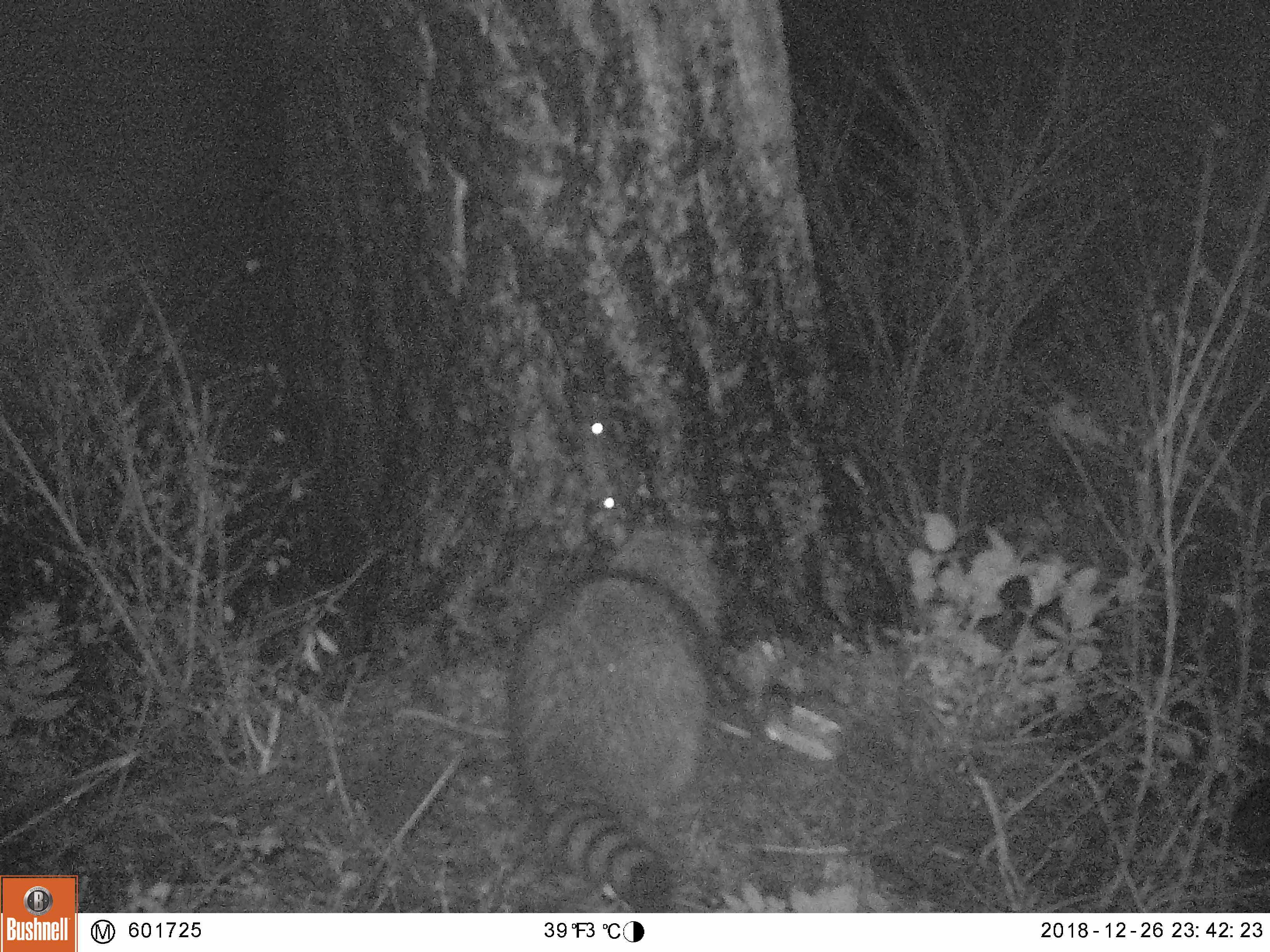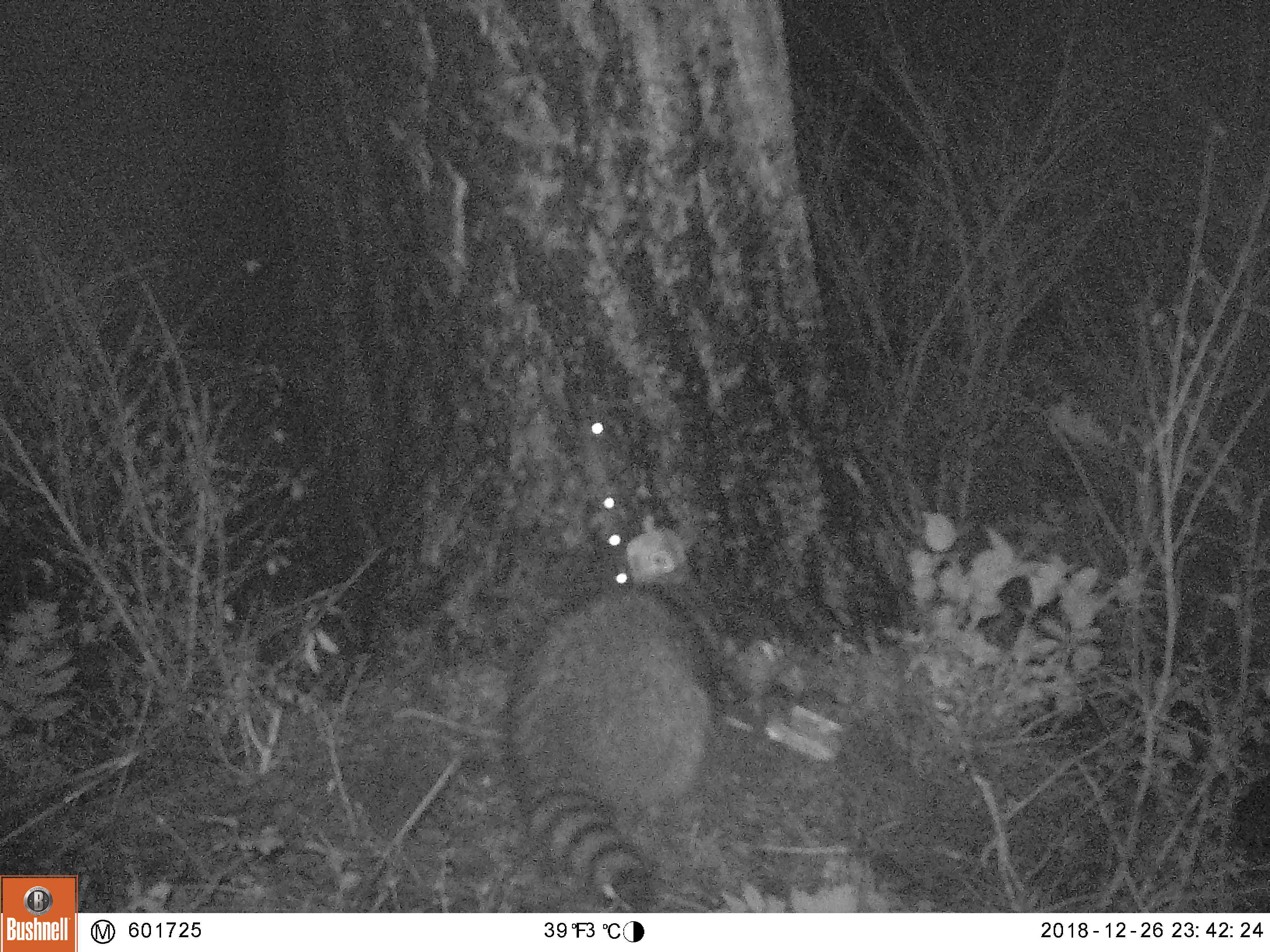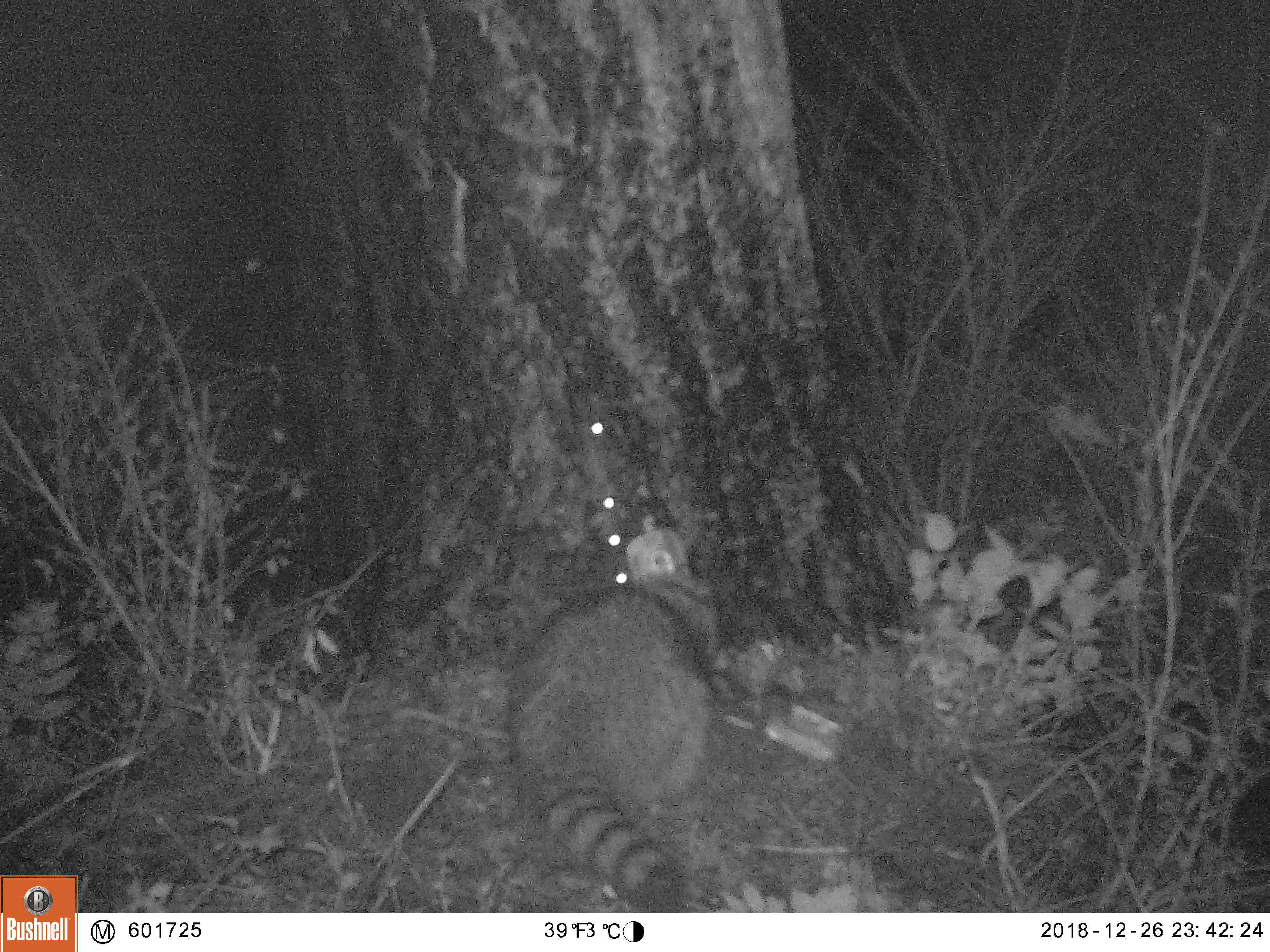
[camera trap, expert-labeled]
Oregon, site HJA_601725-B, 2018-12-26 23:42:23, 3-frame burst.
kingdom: Animalia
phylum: Chordata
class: Mammalia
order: Carnivora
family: Procyonidae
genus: Procyon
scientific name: Procyon lotor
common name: northern raccoon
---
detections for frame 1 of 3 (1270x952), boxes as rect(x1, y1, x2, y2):
northern raccoon: rect(495, 501, 763, 910)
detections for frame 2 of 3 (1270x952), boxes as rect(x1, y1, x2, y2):
northern raccoon: rect(476, 544, 775, 912)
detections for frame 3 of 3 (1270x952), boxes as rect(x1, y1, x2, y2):
northern raccoon: rect(491, 555, 759, 910)